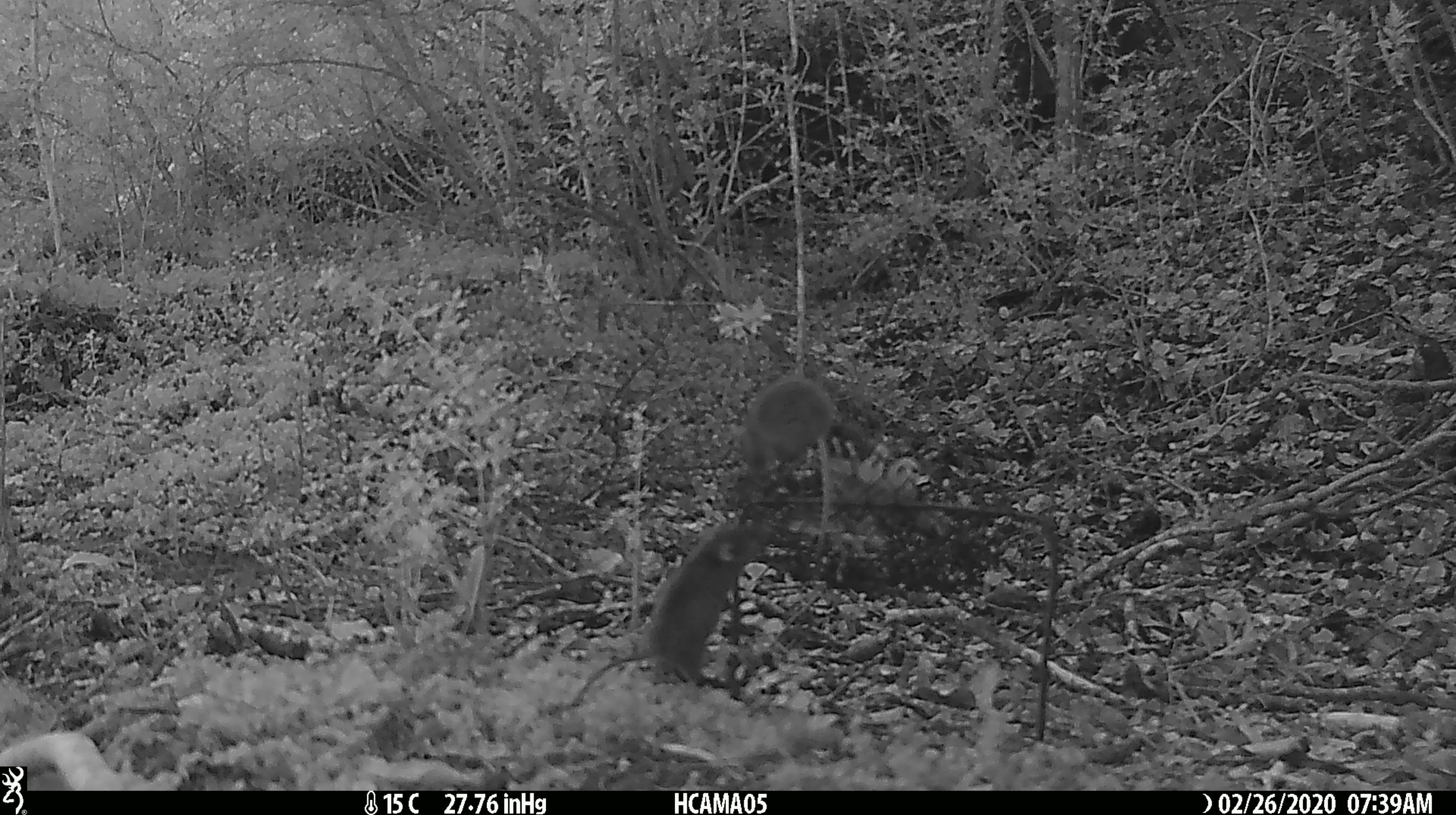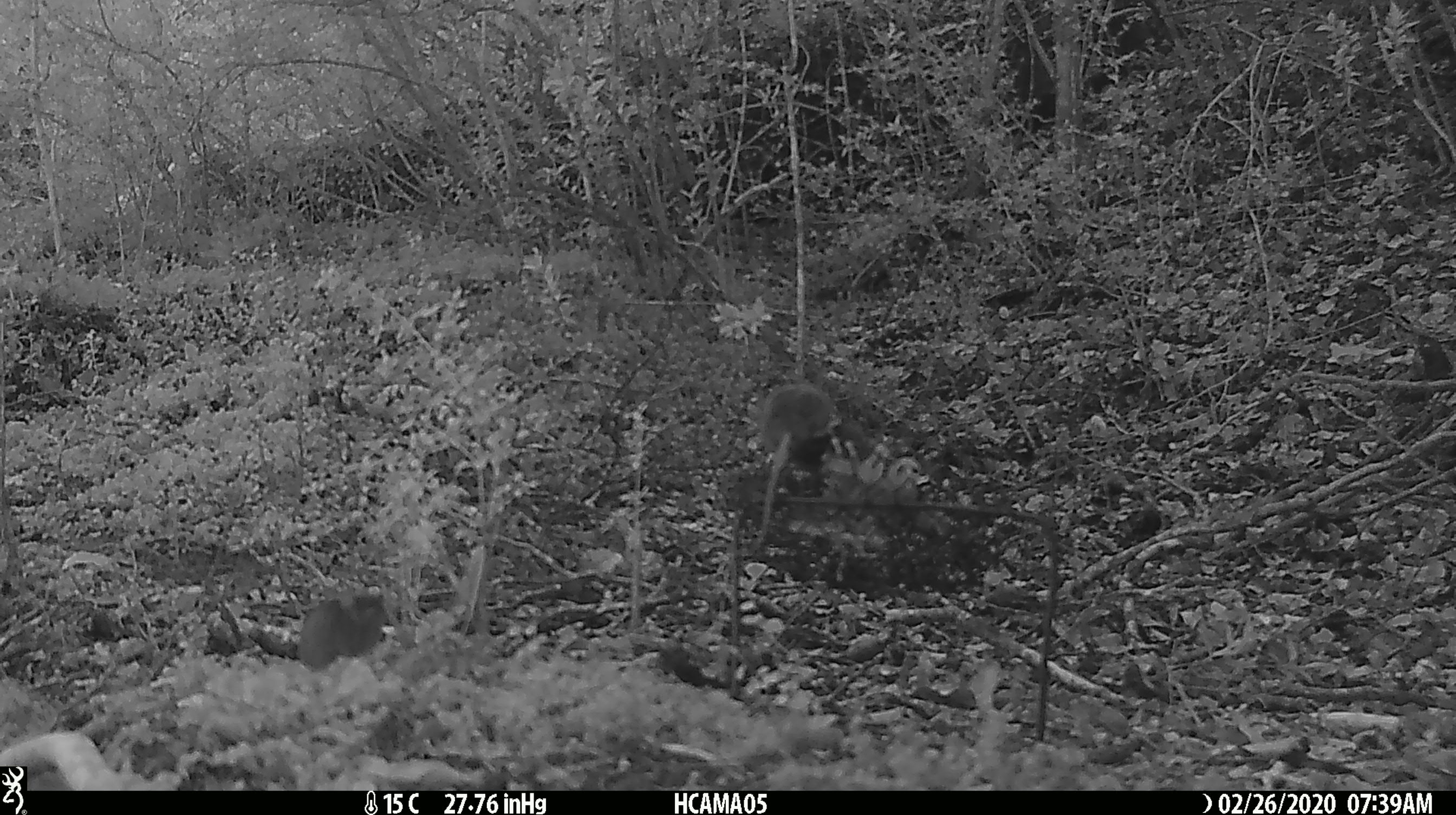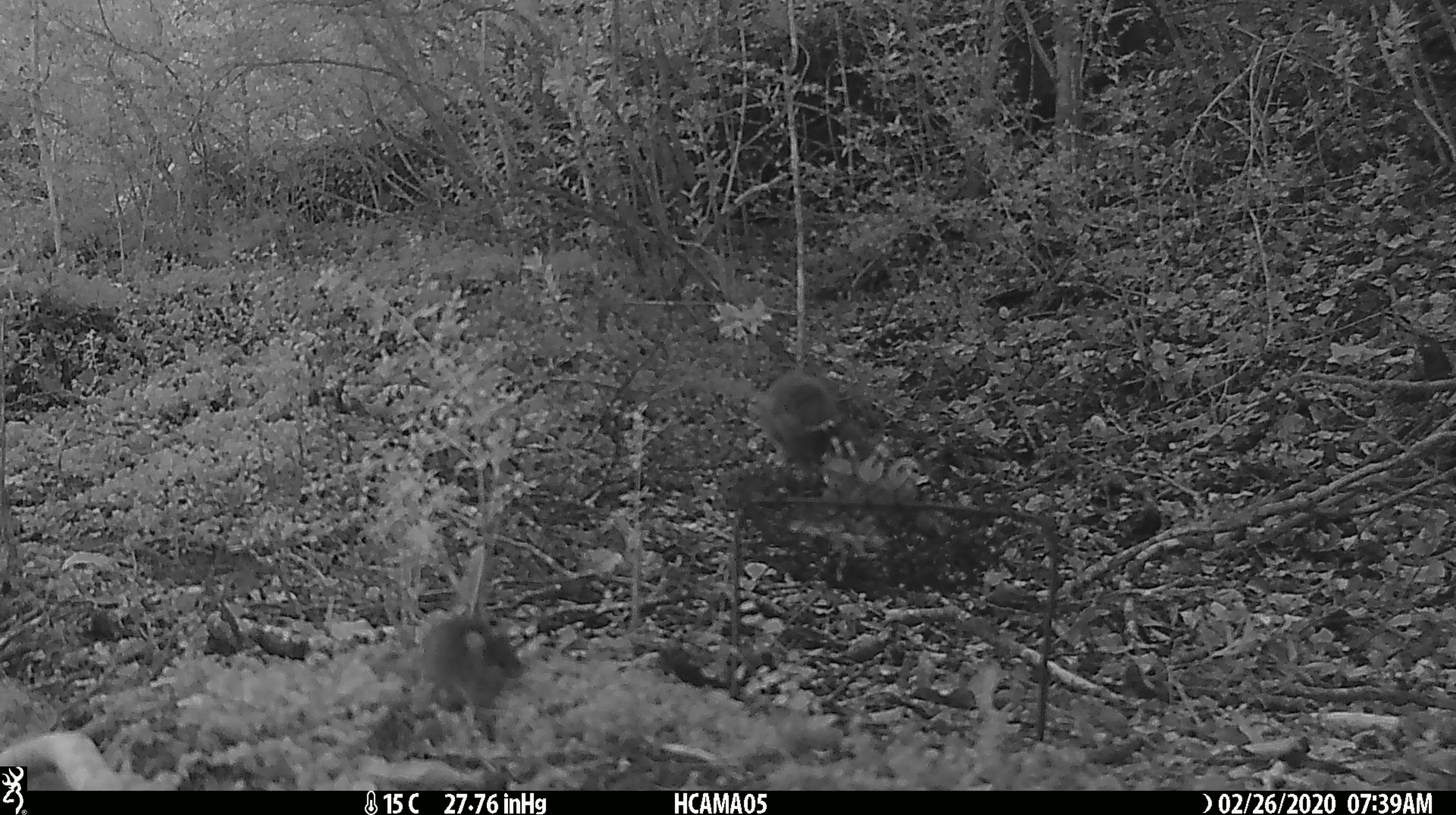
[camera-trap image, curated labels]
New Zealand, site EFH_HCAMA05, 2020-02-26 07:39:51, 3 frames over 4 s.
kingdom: Animalia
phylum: Chordata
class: Mammalia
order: Rodentia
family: Muridae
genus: Mus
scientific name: Mus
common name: mouse